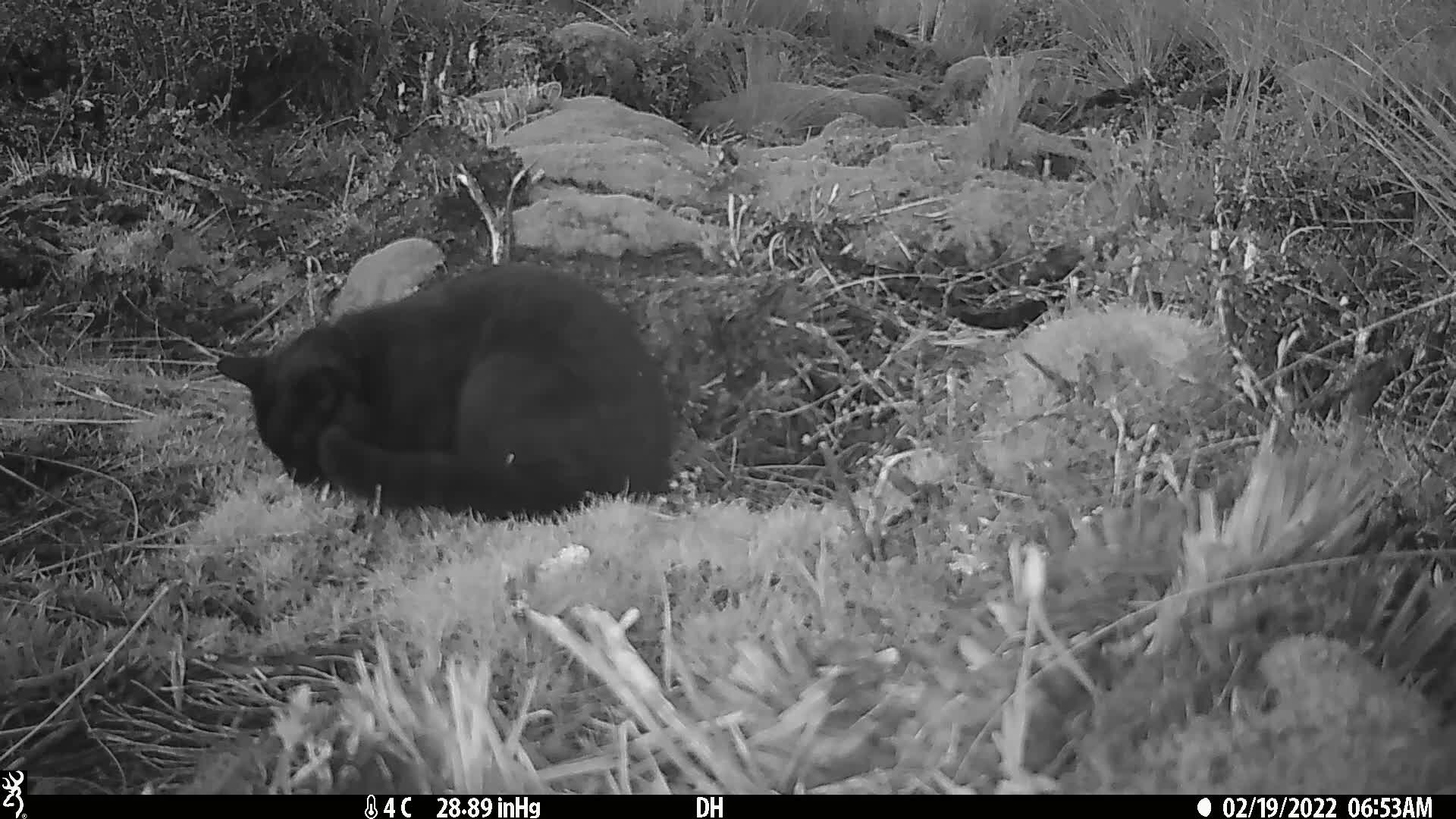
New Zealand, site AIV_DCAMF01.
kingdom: Animalia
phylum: Chordata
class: Mammalia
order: Carnivora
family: Felidae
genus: Felis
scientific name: Felis catus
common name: domestic cat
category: cat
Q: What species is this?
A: Cat (domestic cat) (Felis catus).